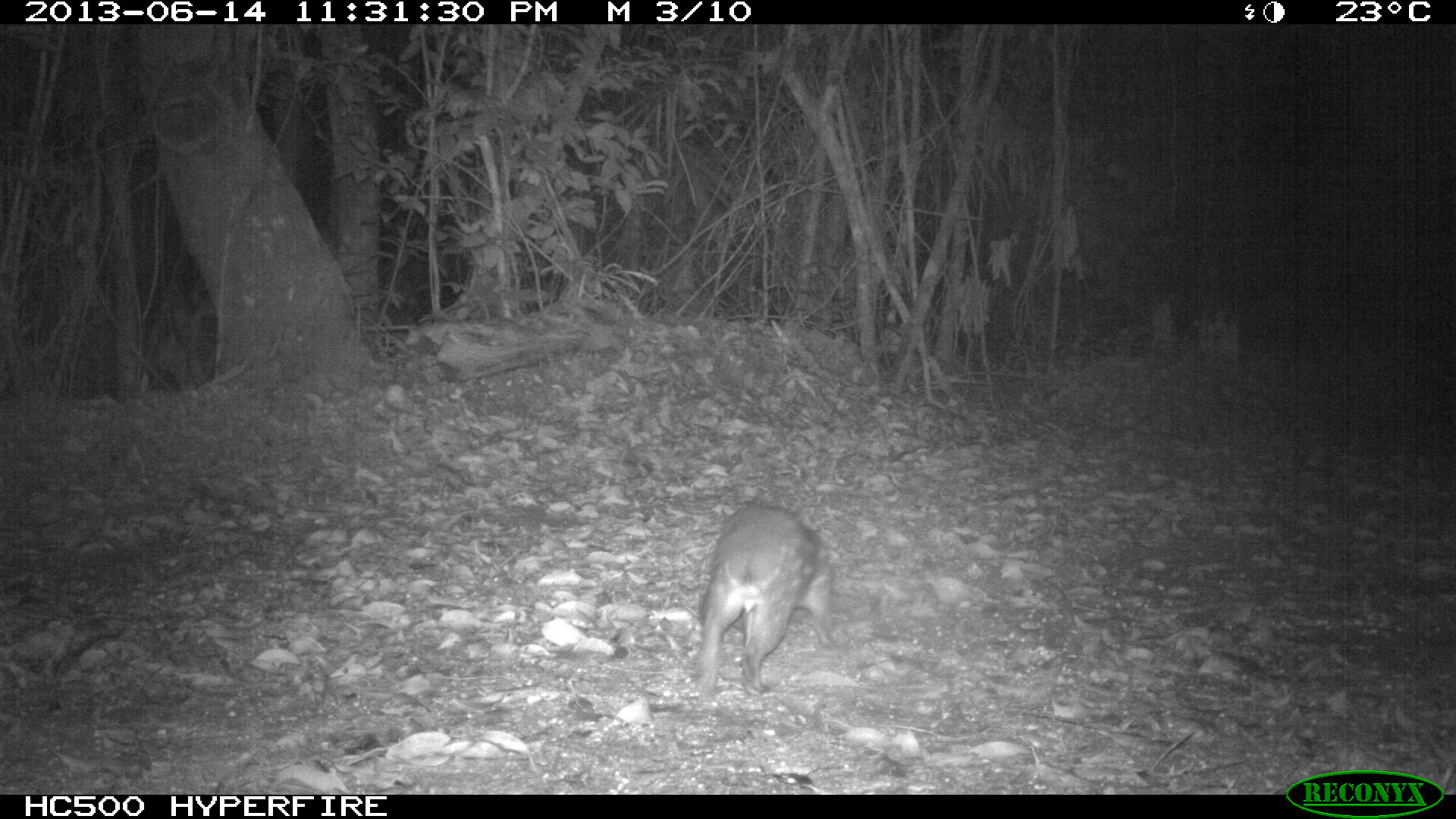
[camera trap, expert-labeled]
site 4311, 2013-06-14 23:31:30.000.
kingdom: Animalia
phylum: Chordata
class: Mammalia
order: Rodentia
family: Cuniculidae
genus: Cuniculus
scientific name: Cuniculus paca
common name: lowland paca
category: agouti paca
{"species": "agouti paca (lowland paca) (Cuniculus paca)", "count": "1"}